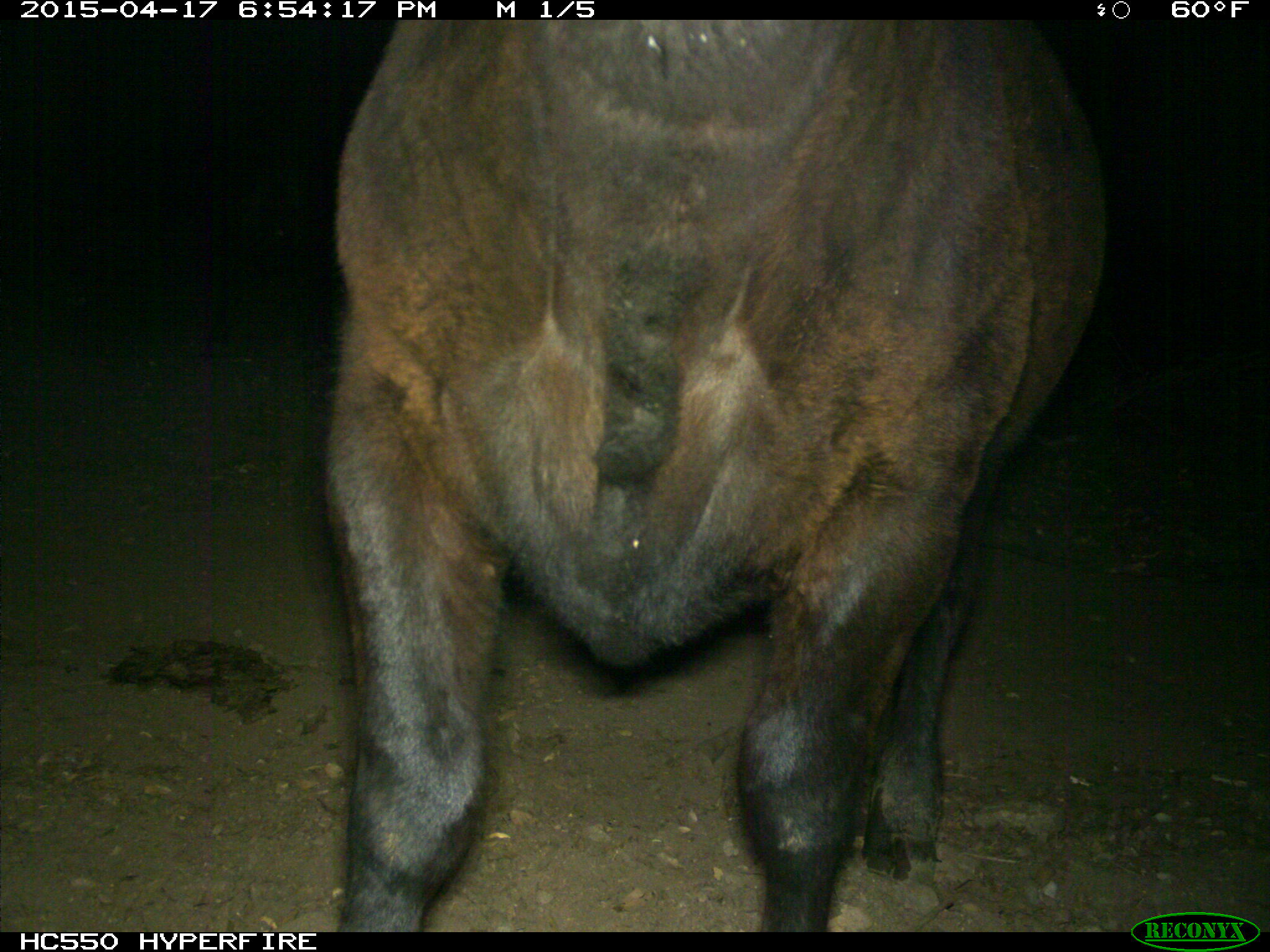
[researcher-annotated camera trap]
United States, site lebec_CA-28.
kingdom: Animalia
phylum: Chordata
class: Mammalia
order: Artiodactyla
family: Bovidae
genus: Bos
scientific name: Bos taurus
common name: domestic cow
Bos taurus (domestic cow).